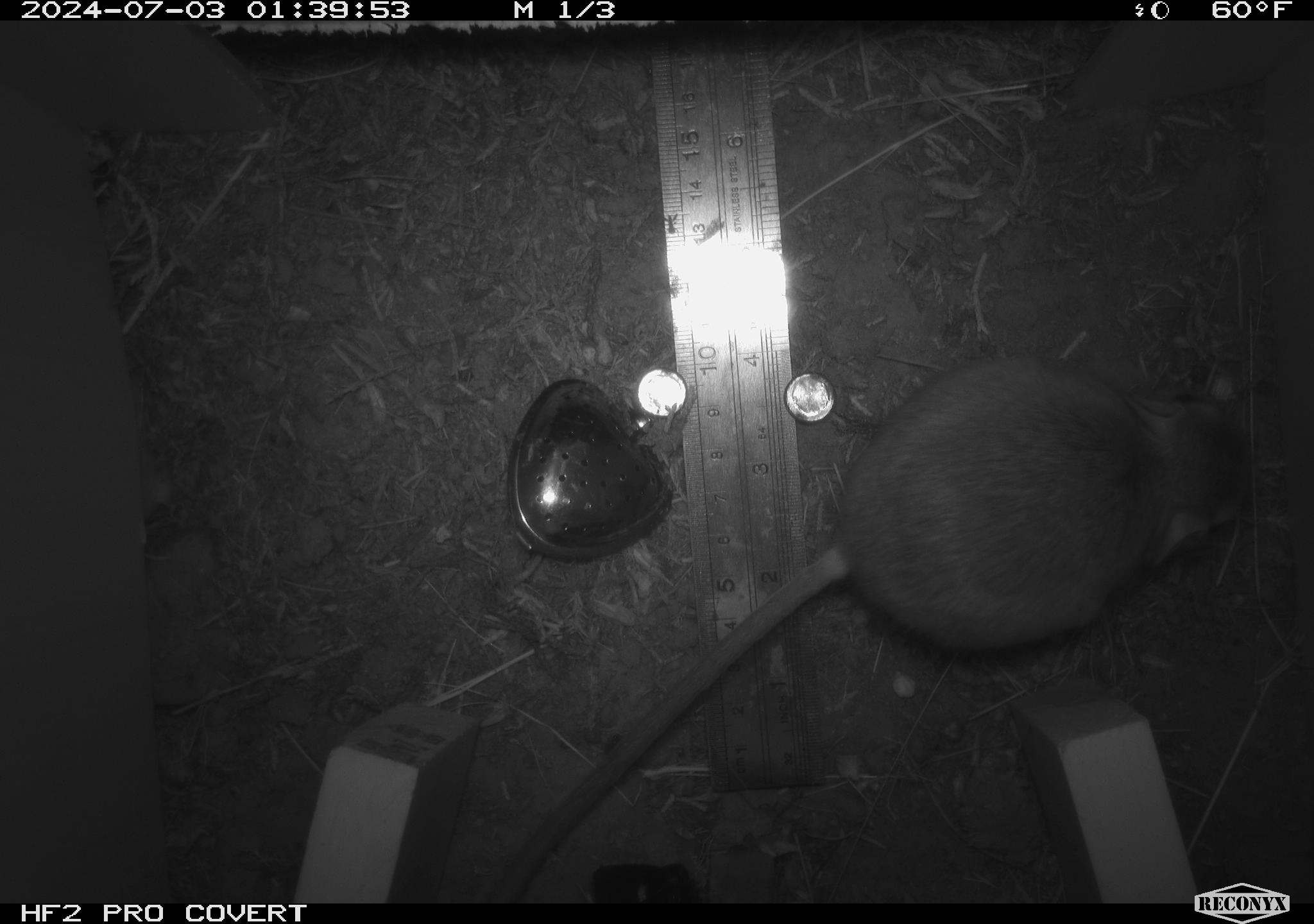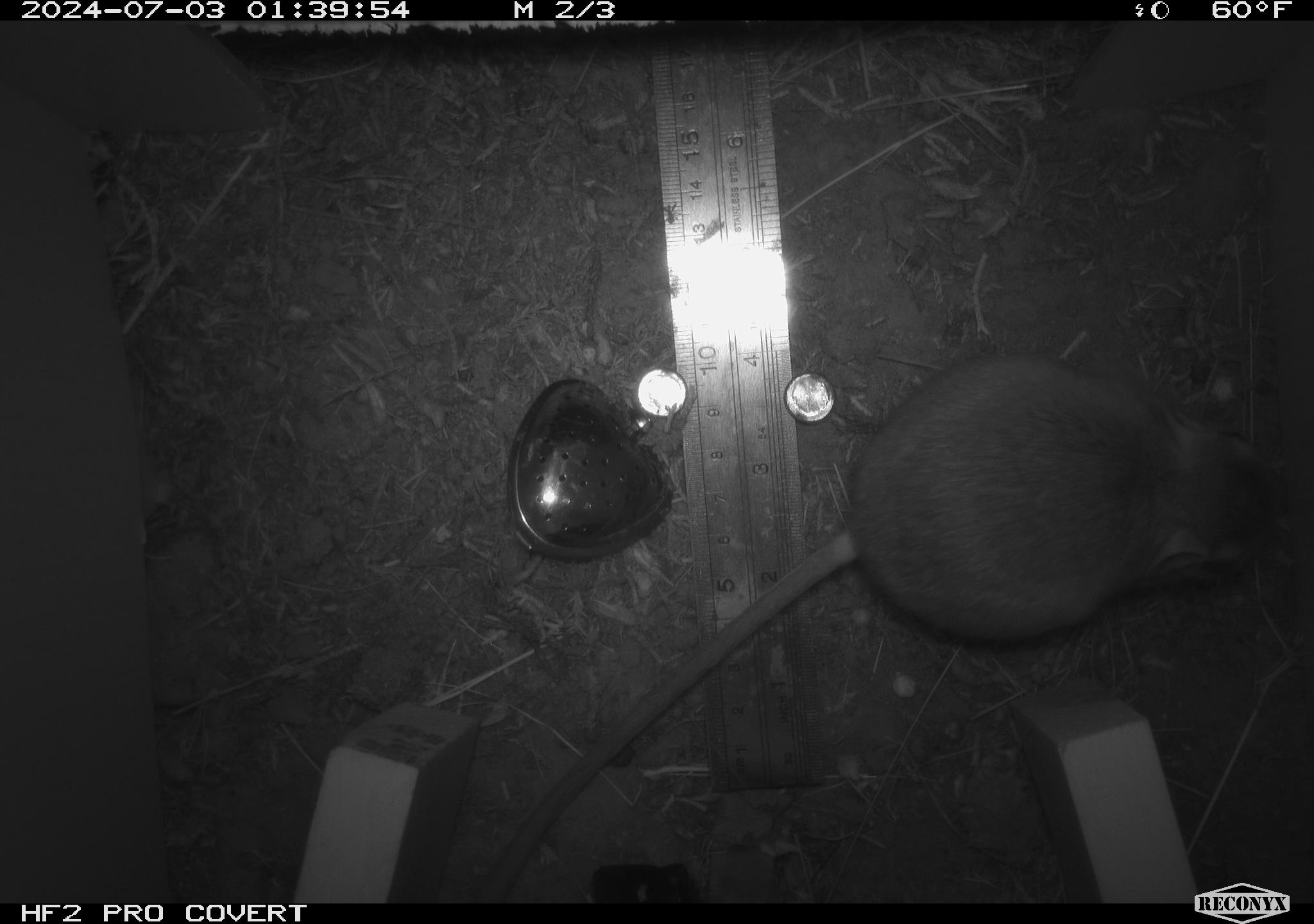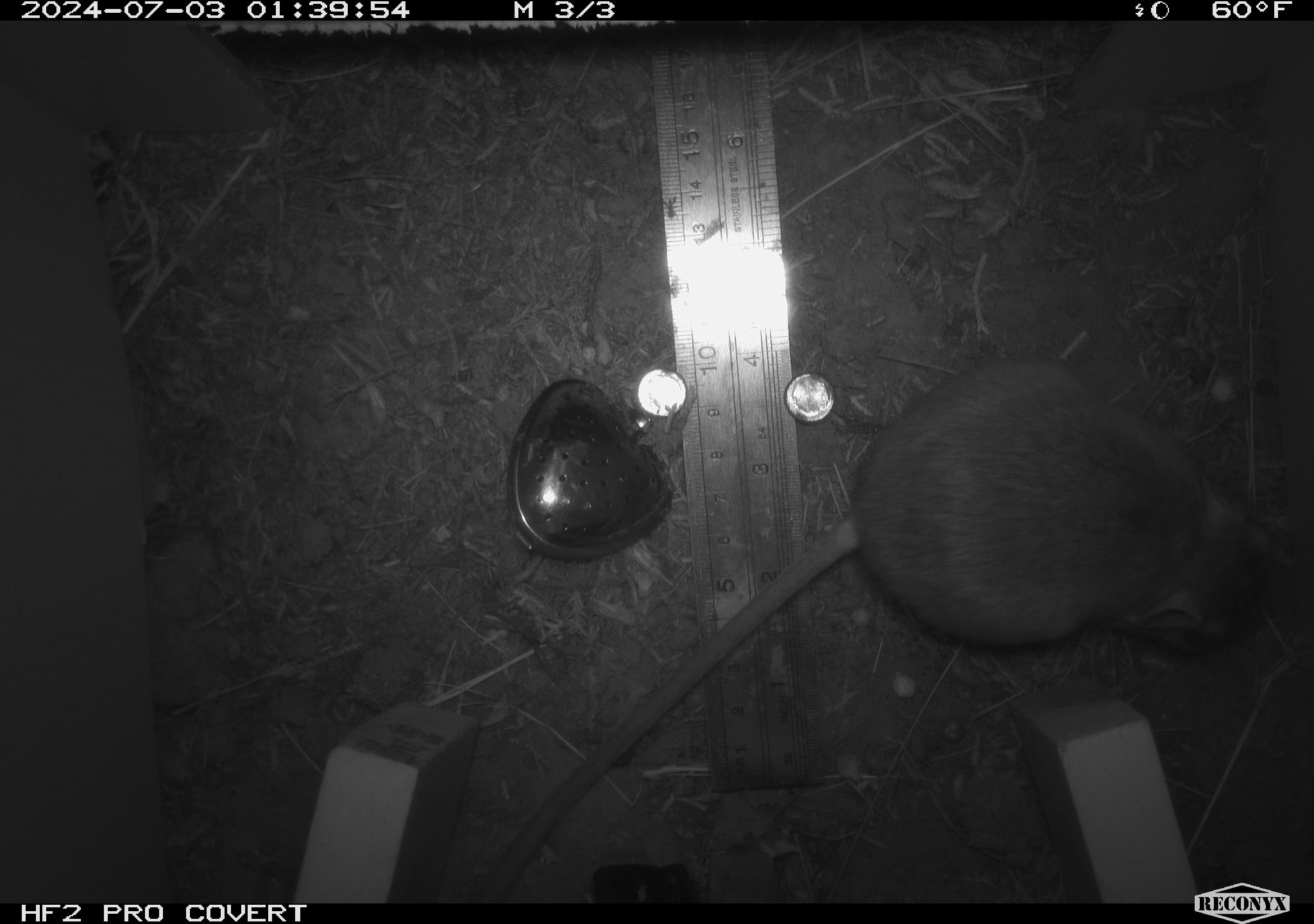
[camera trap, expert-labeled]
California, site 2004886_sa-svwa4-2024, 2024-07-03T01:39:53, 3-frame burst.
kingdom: Animalia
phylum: Chordata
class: Mammalia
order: Rodentia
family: Heteromyidae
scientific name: Heteromyidae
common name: kangaroo rats and pocket mice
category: heteromyidae family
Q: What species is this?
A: Heteromyidae family (kangaroo rats and pocket mice) (Heteromyidae).